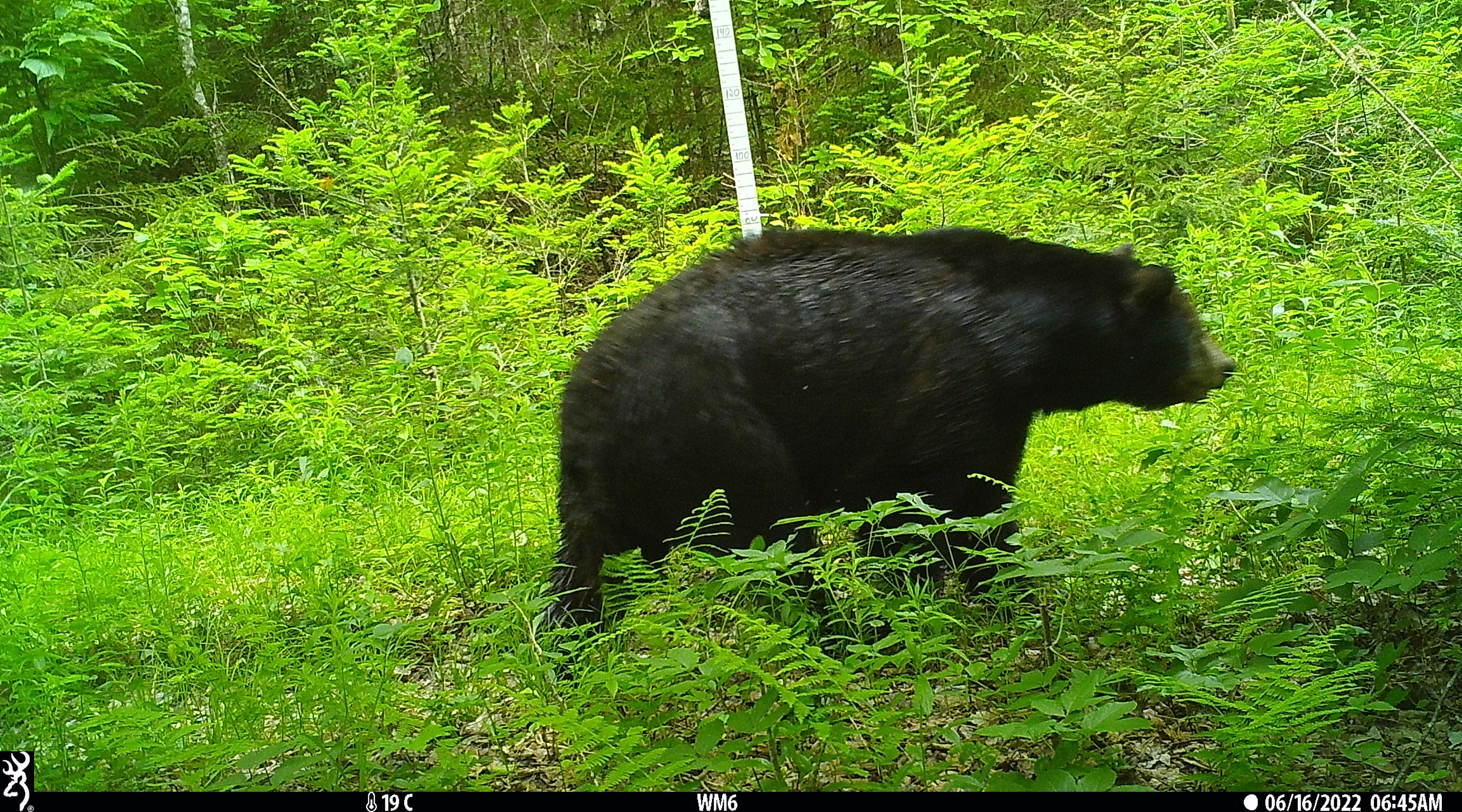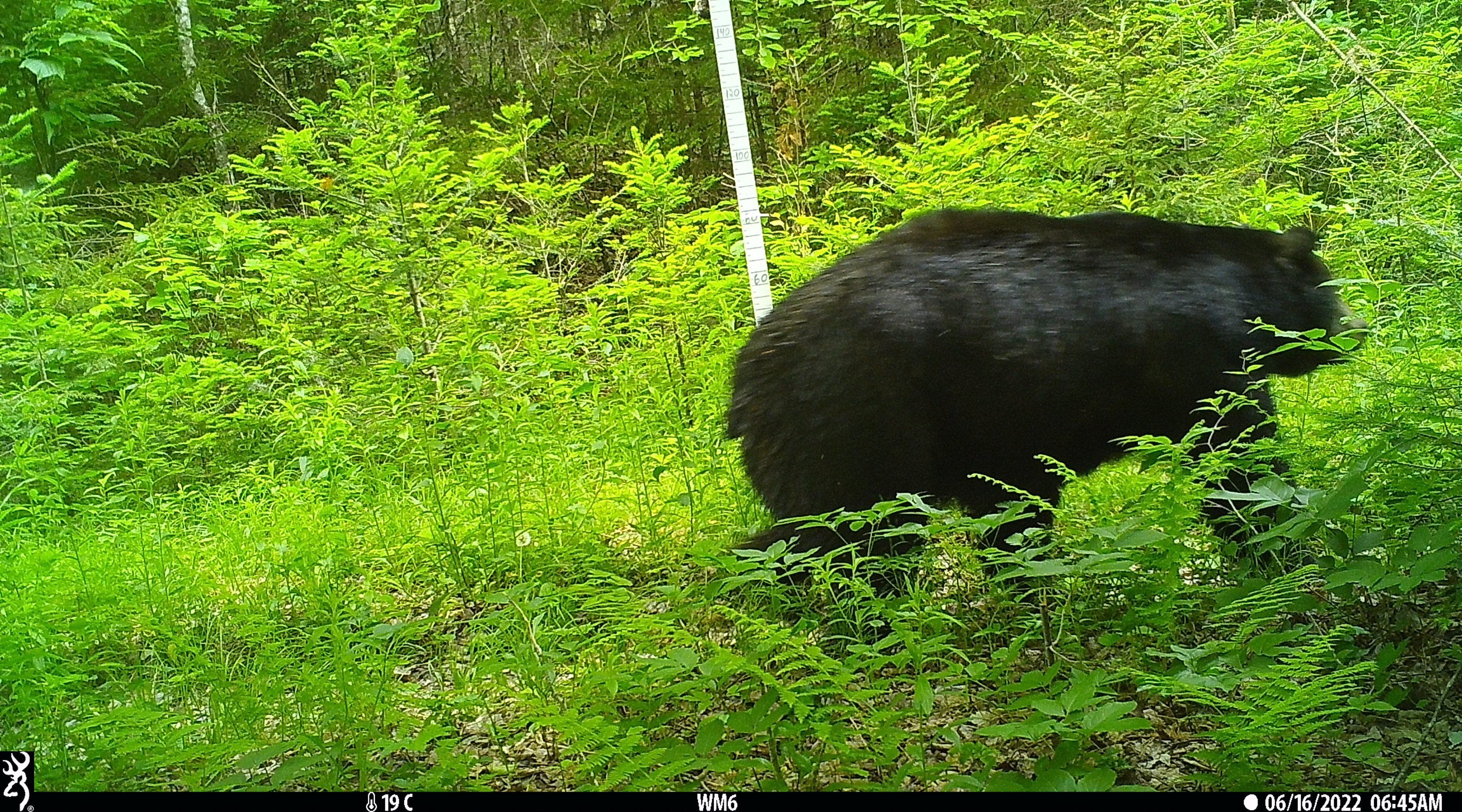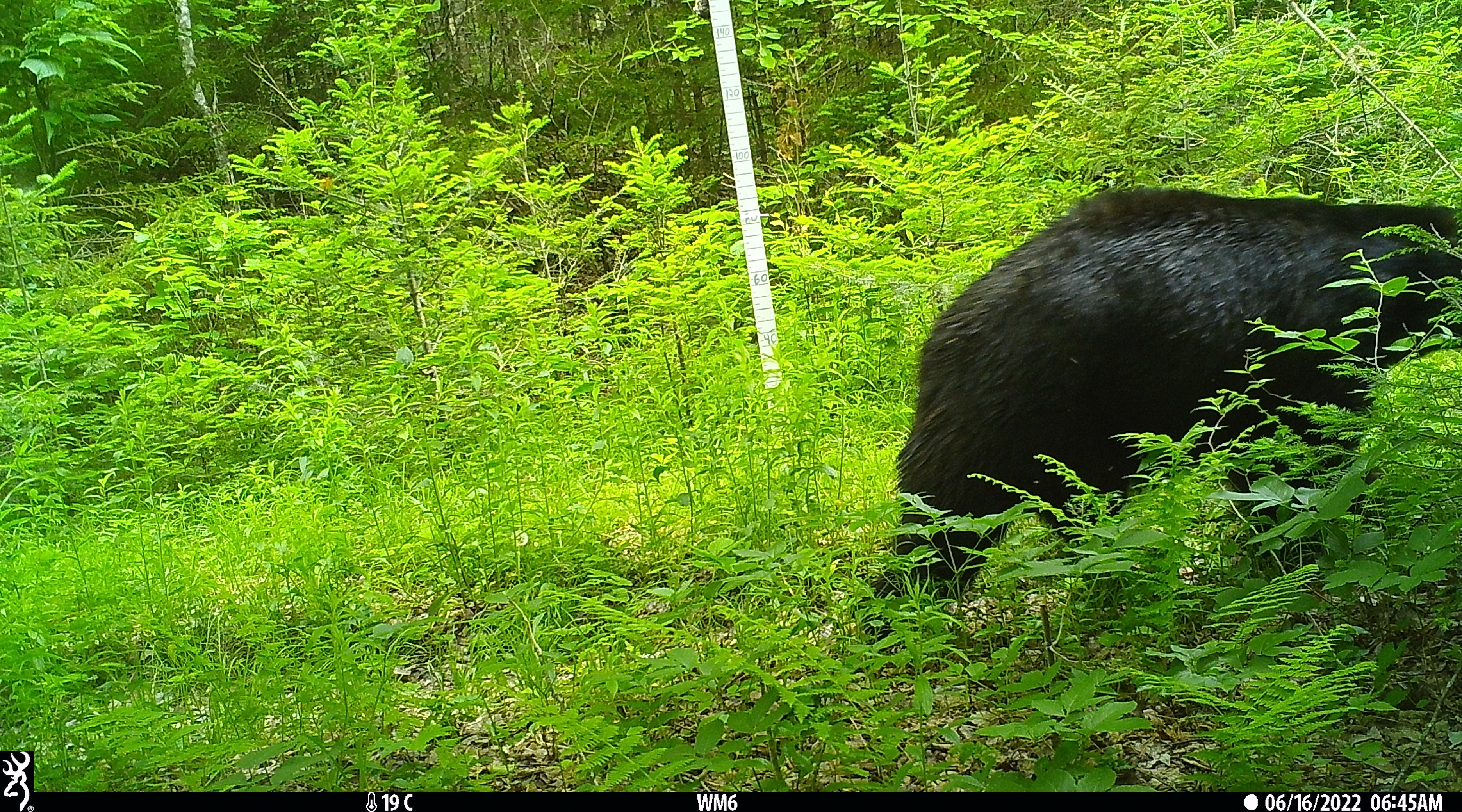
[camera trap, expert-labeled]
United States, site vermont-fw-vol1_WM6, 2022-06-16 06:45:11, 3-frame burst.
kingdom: Animalia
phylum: Chordata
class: Mammalia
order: Carnivora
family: Ursidae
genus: Ursus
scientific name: Ursus americanus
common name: black bear